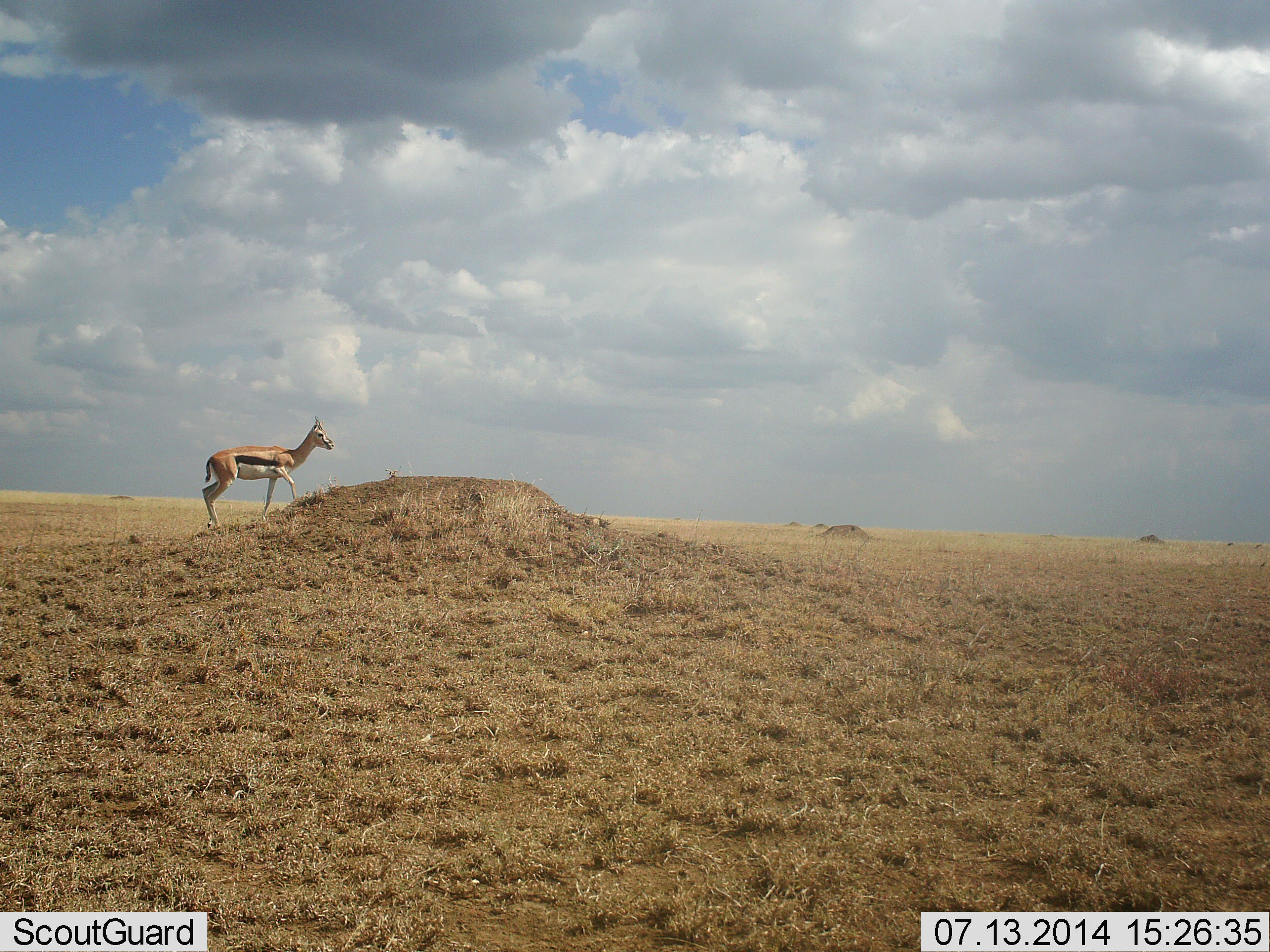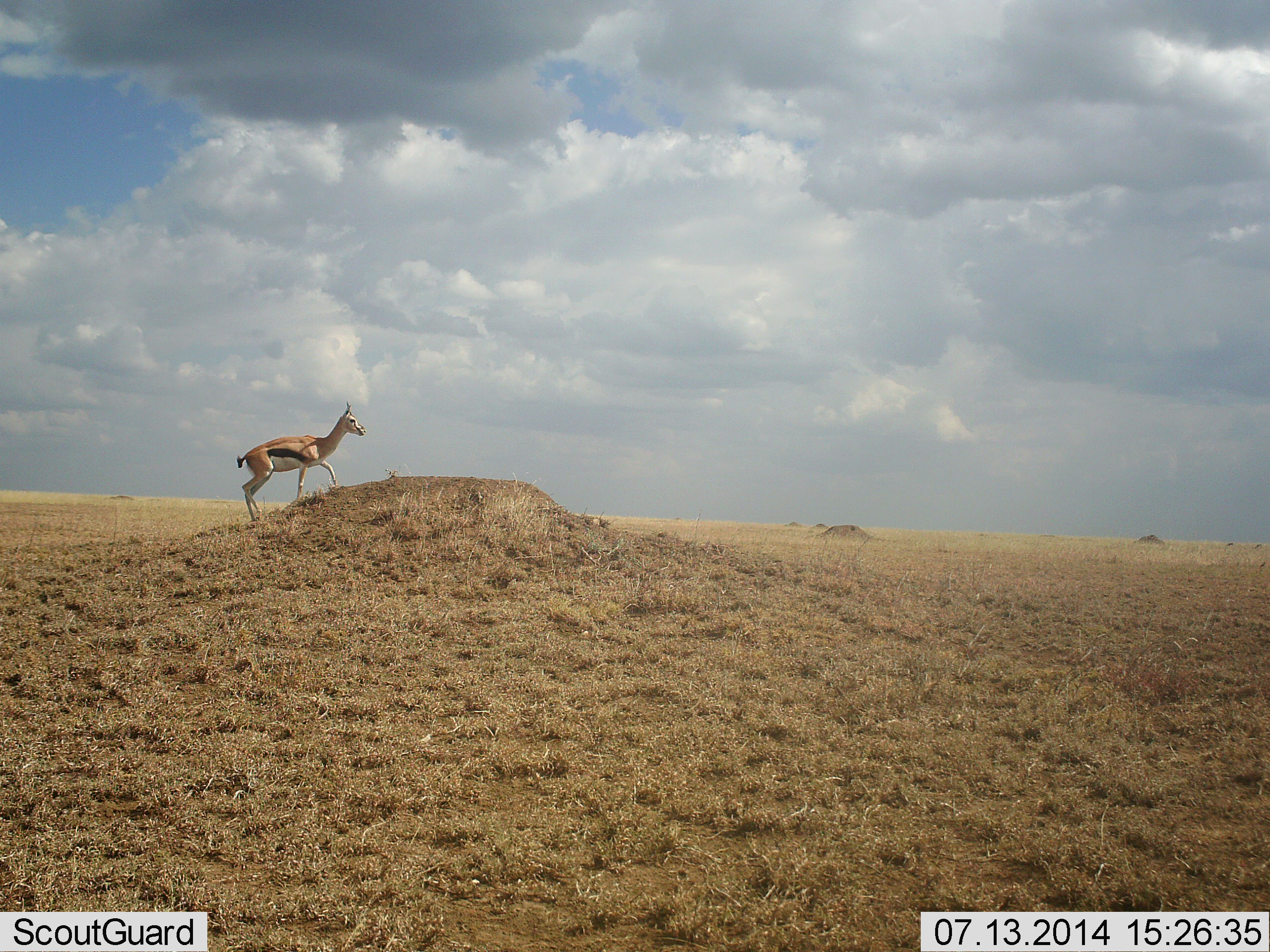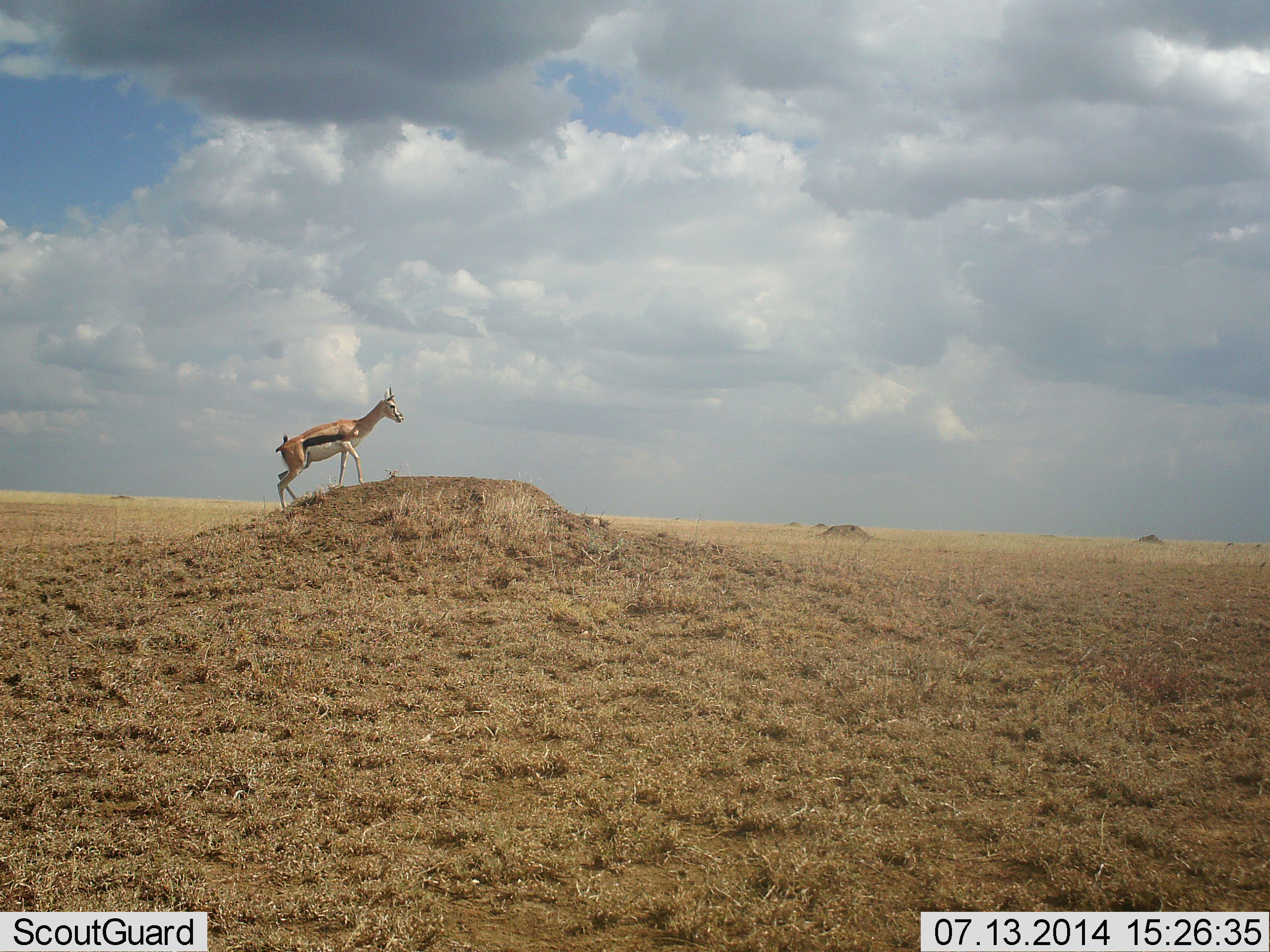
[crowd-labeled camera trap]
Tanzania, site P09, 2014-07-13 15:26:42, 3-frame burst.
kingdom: Animalia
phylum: Chordata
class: Mammalia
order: Artiodactyla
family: Bovidae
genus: Eudorcas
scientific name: Eudorcas thomsonii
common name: thomson's gazelle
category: gazellethomsons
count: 1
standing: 10%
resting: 0%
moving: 100%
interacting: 0%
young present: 0%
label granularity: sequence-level